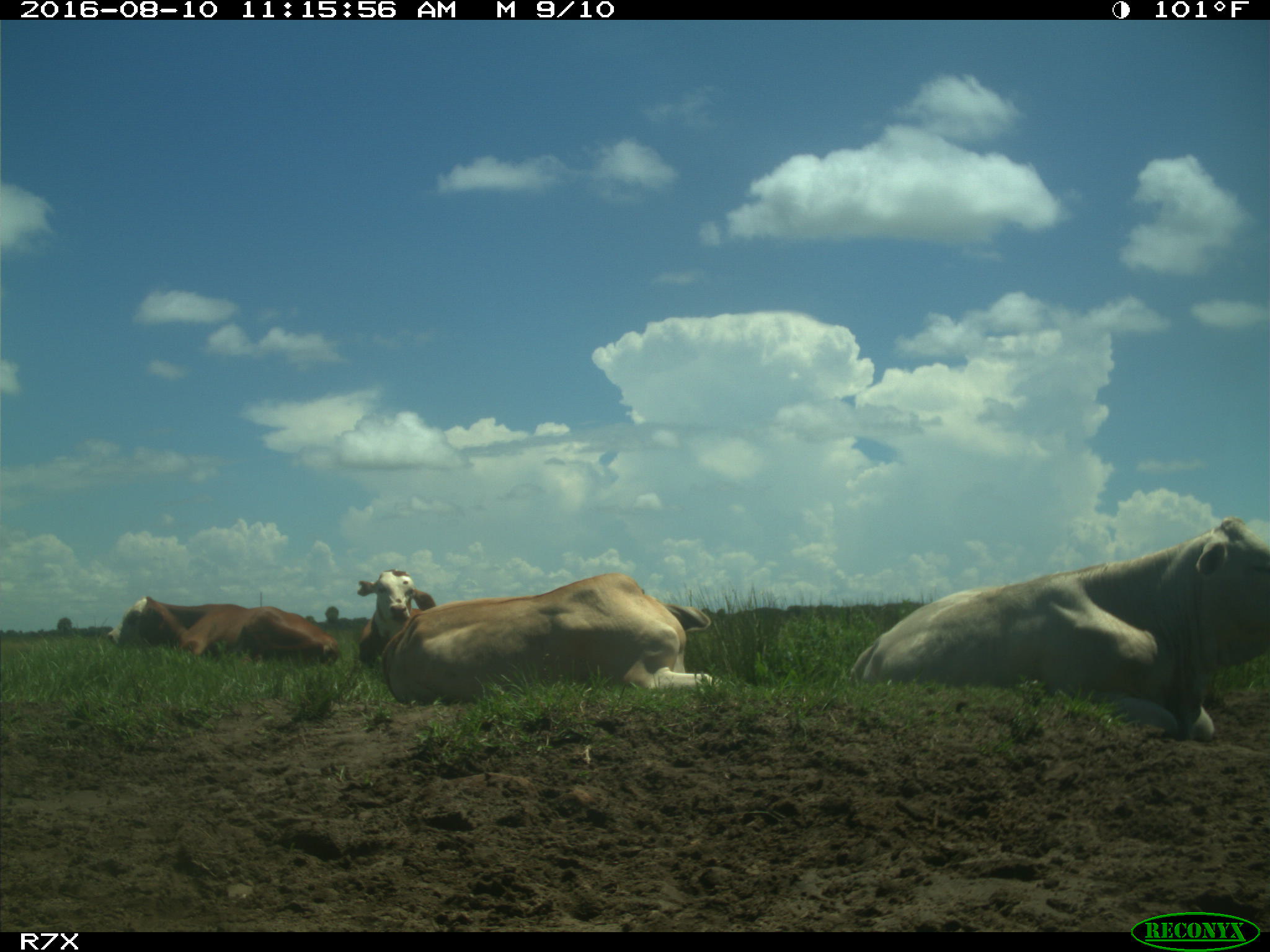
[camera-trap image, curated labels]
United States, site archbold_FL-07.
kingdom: Animalia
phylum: Chordata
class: Mammalia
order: Artiodactyla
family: Bovidae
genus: Bos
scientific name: Bos taurus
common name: domestic cow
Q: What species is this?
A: Bos taurus (domestic cow).